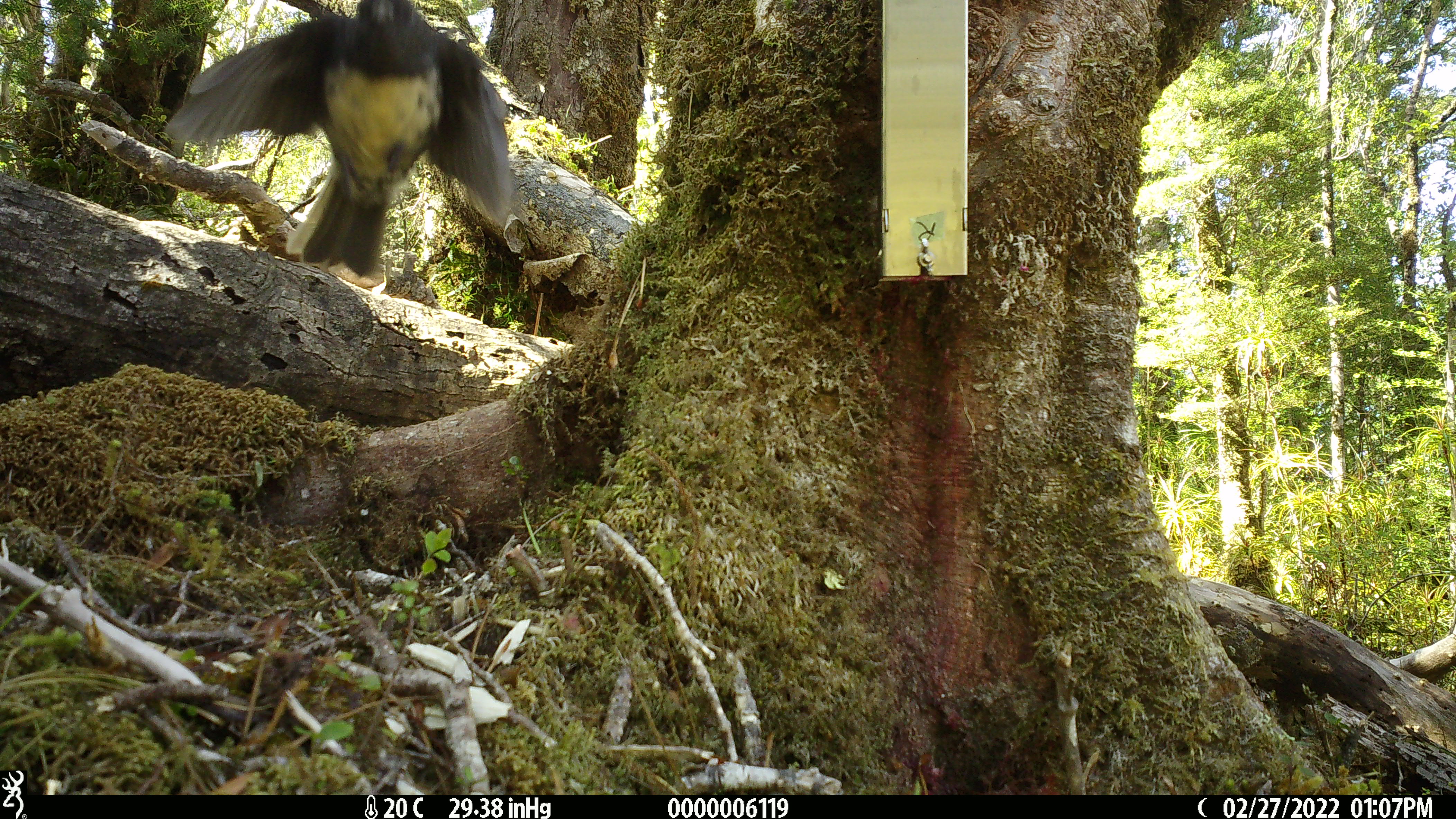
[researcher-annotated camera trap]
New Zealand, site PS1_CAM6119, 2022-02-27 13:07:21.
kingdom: Animalia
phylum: Chordata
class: Aves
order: Passeriformes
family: Petroicidae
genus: Petroica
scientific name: Petroica australis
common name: new zealand robin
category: robin